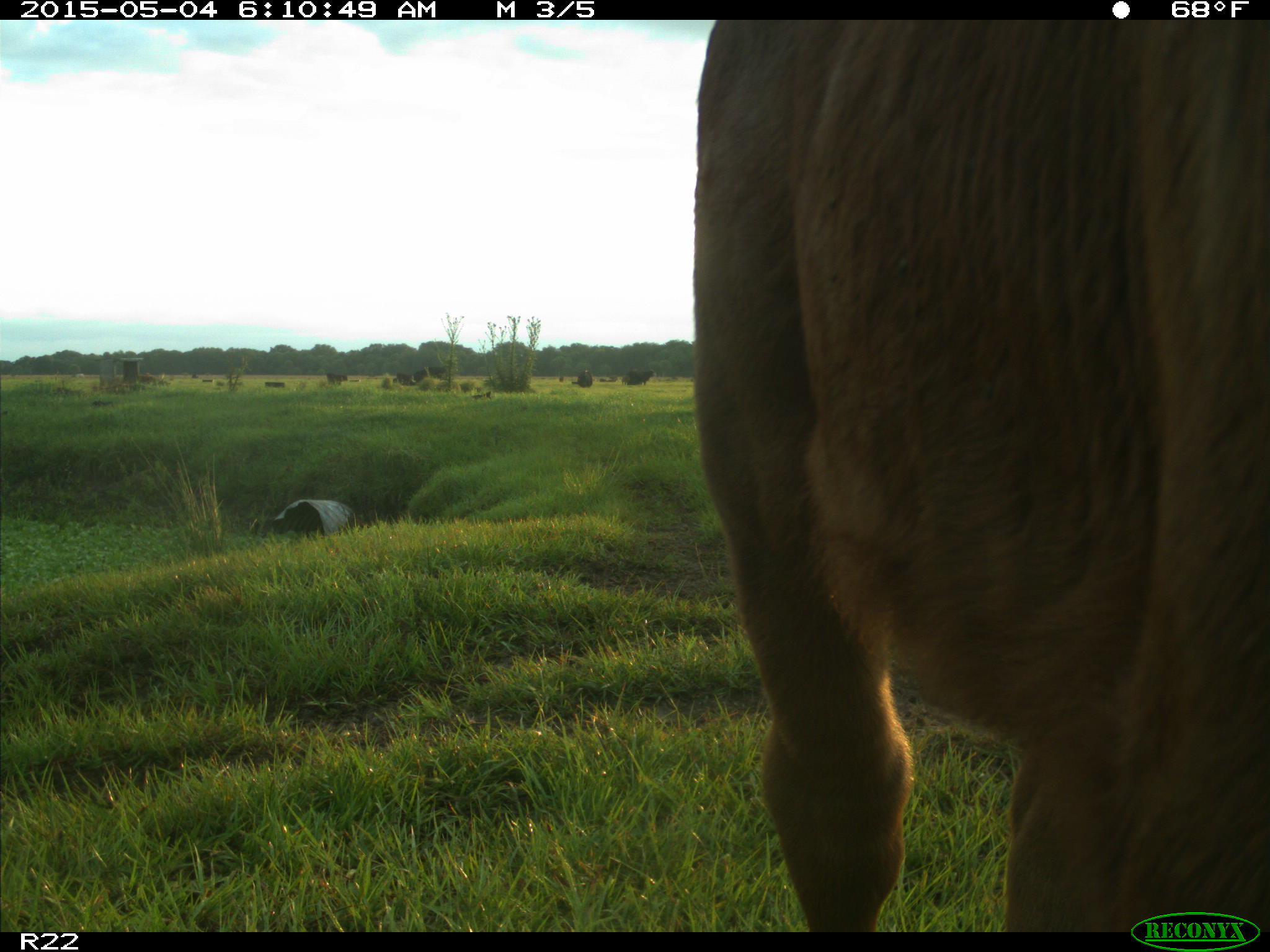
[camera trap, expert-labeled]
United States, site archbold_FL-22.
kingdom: Animalia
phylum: Chordata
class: Mammalia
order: Artiodactyla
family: Bovidae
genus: Bos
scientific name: Bos taurus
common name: domestic cow